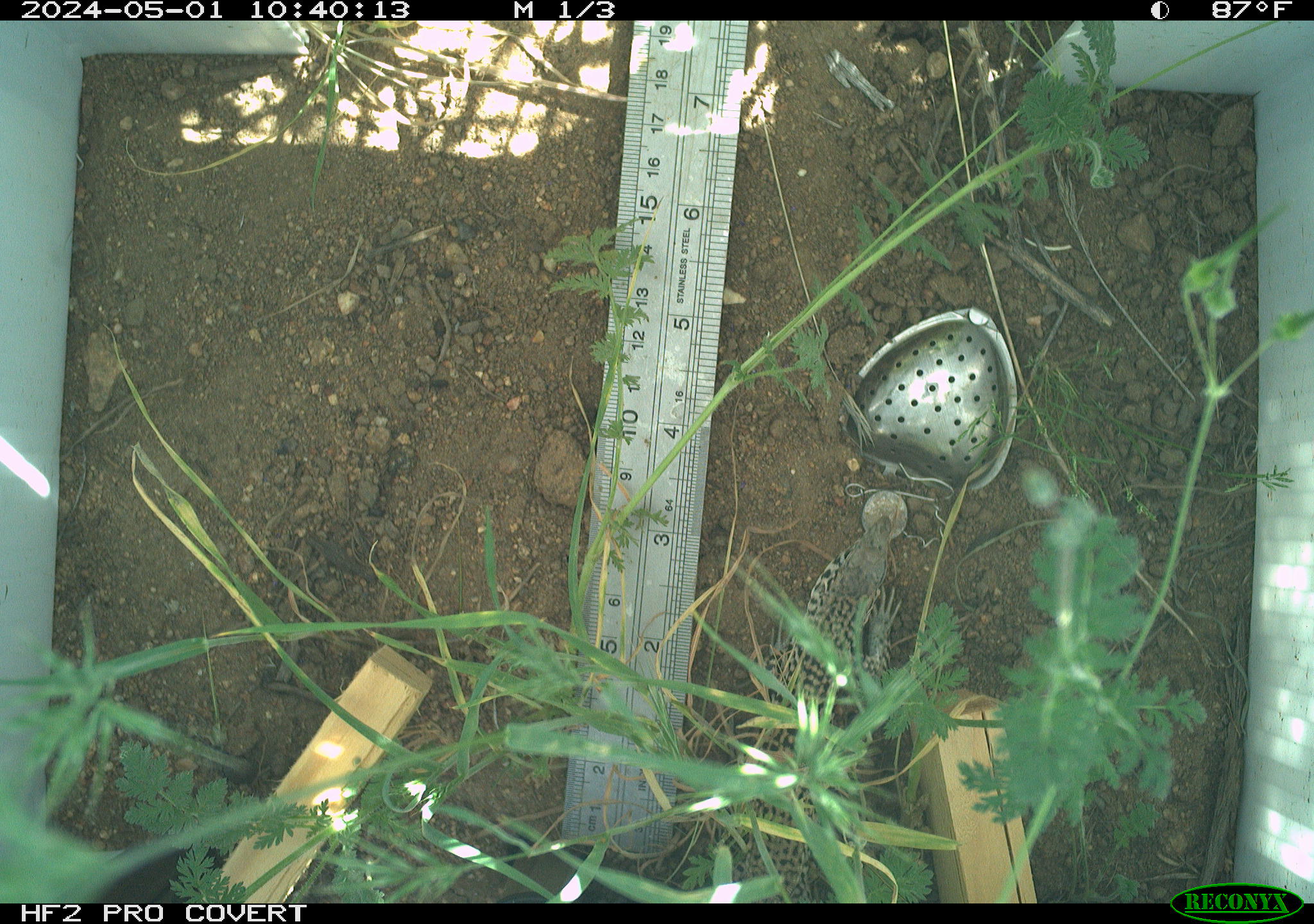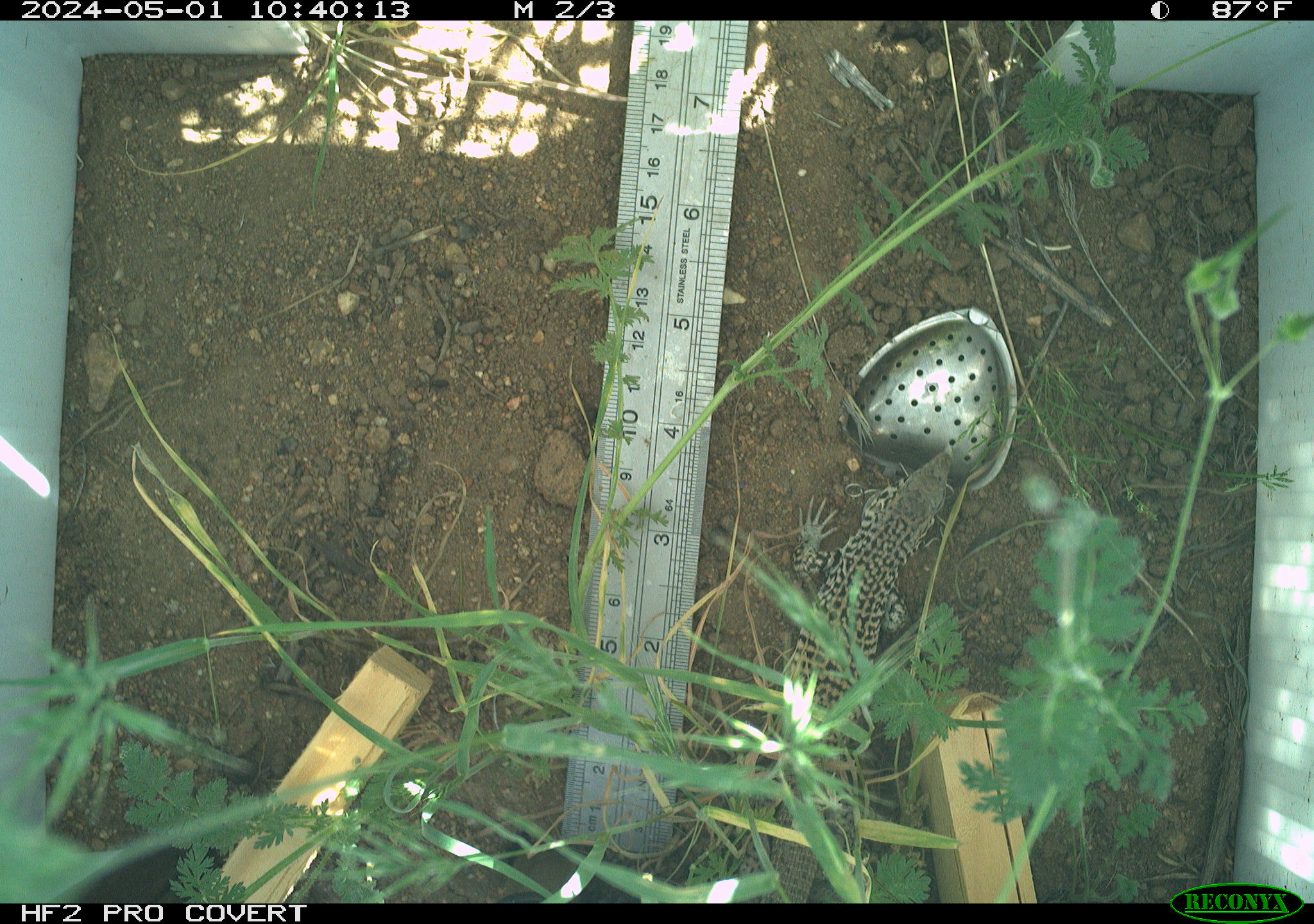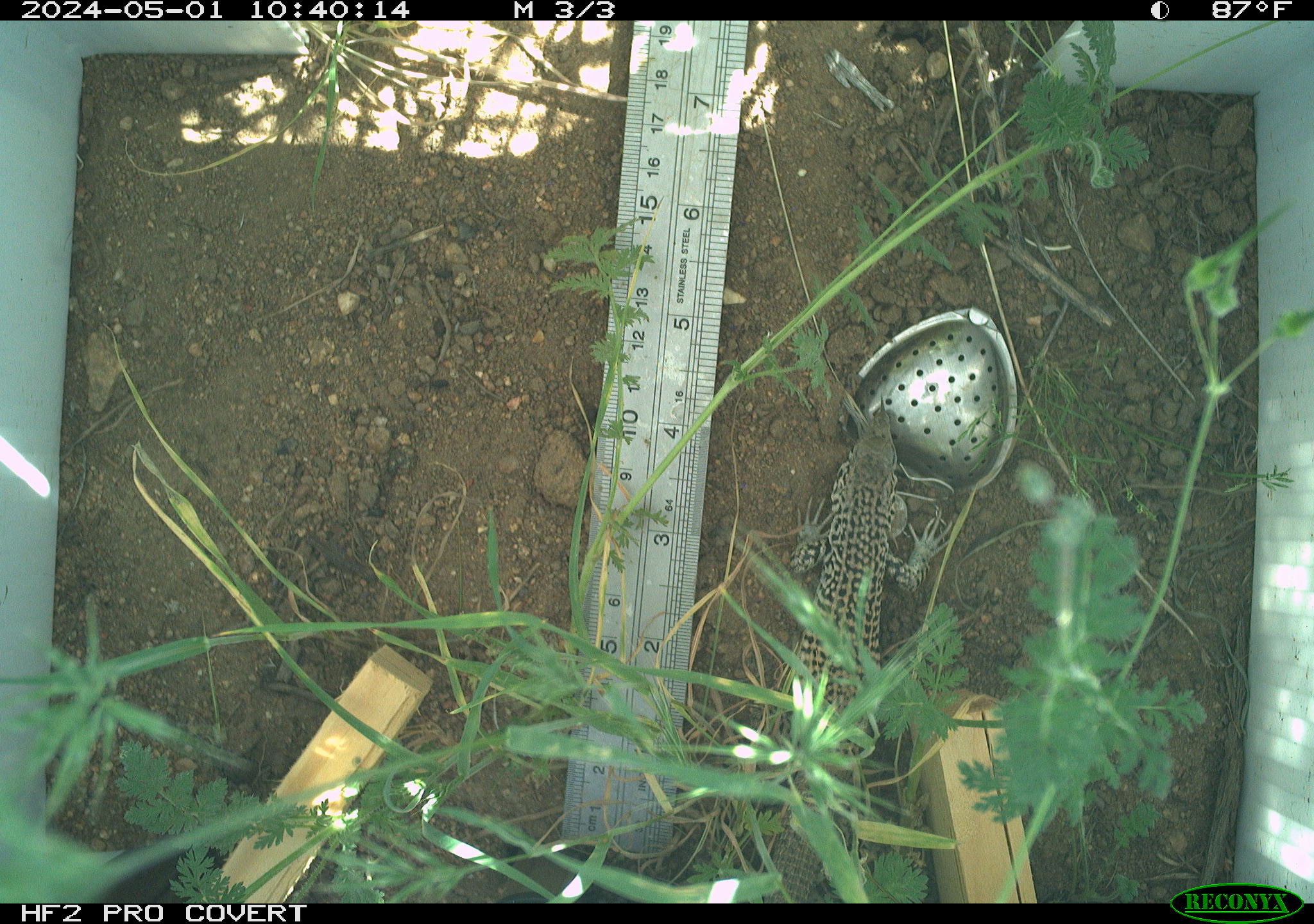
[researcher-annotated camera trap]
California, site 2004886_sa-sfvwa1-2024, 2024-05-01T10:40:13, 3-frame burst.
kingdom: Animalia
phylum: Chordata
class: Reptilia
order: Squamata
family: Teiidae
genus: Aspidoscelis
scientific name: Aspidoscelis tigris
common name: western whiptail